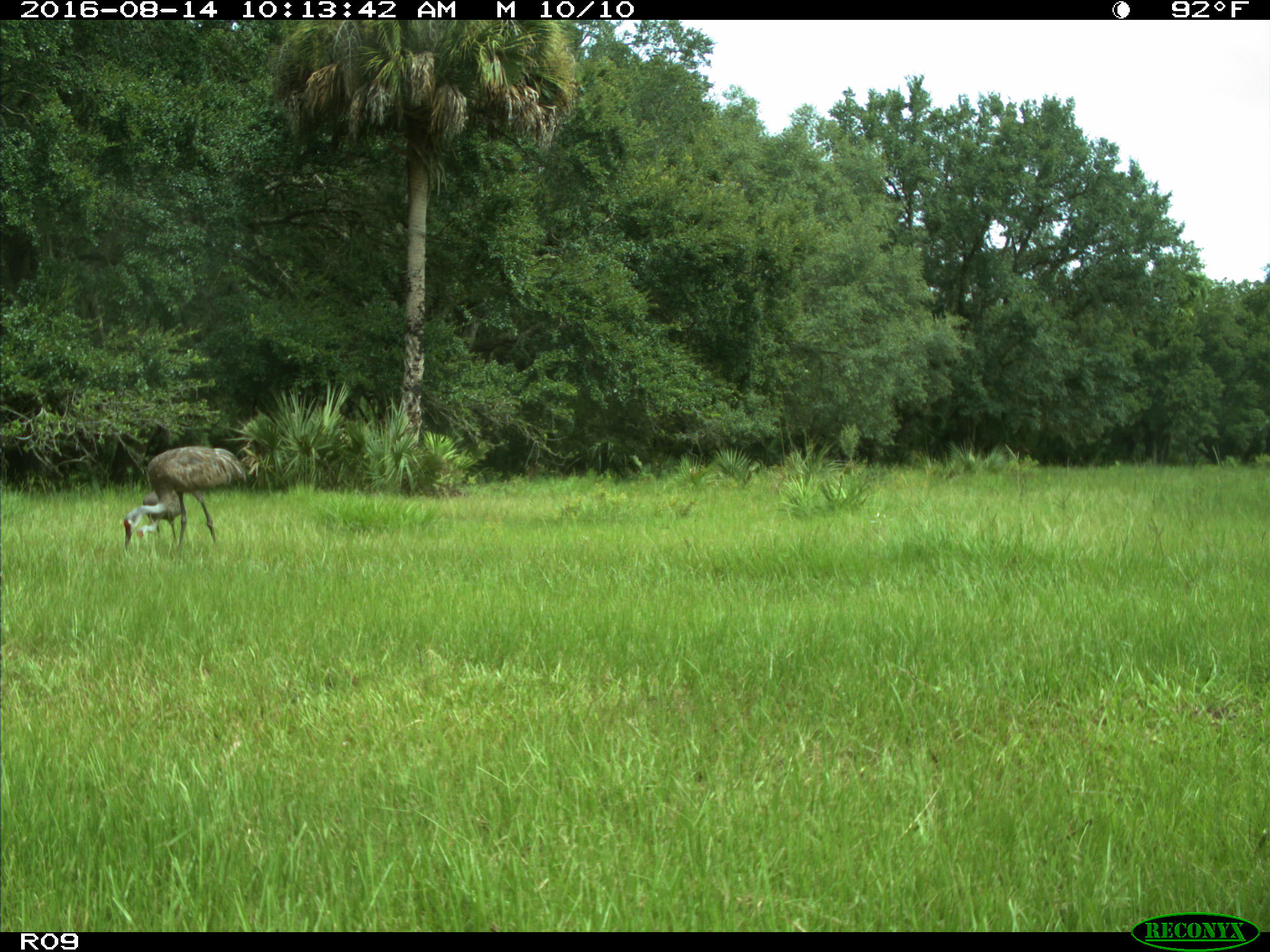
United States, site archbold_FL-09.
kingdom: Animalia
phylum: Chordata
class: Aves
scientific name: Aves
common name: birds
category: unidentified bird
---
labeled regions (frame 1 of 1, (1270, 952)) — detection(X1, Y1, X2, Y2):
animal: detection(122, 446, 247, 556); detection(136, 488, 181, 552)